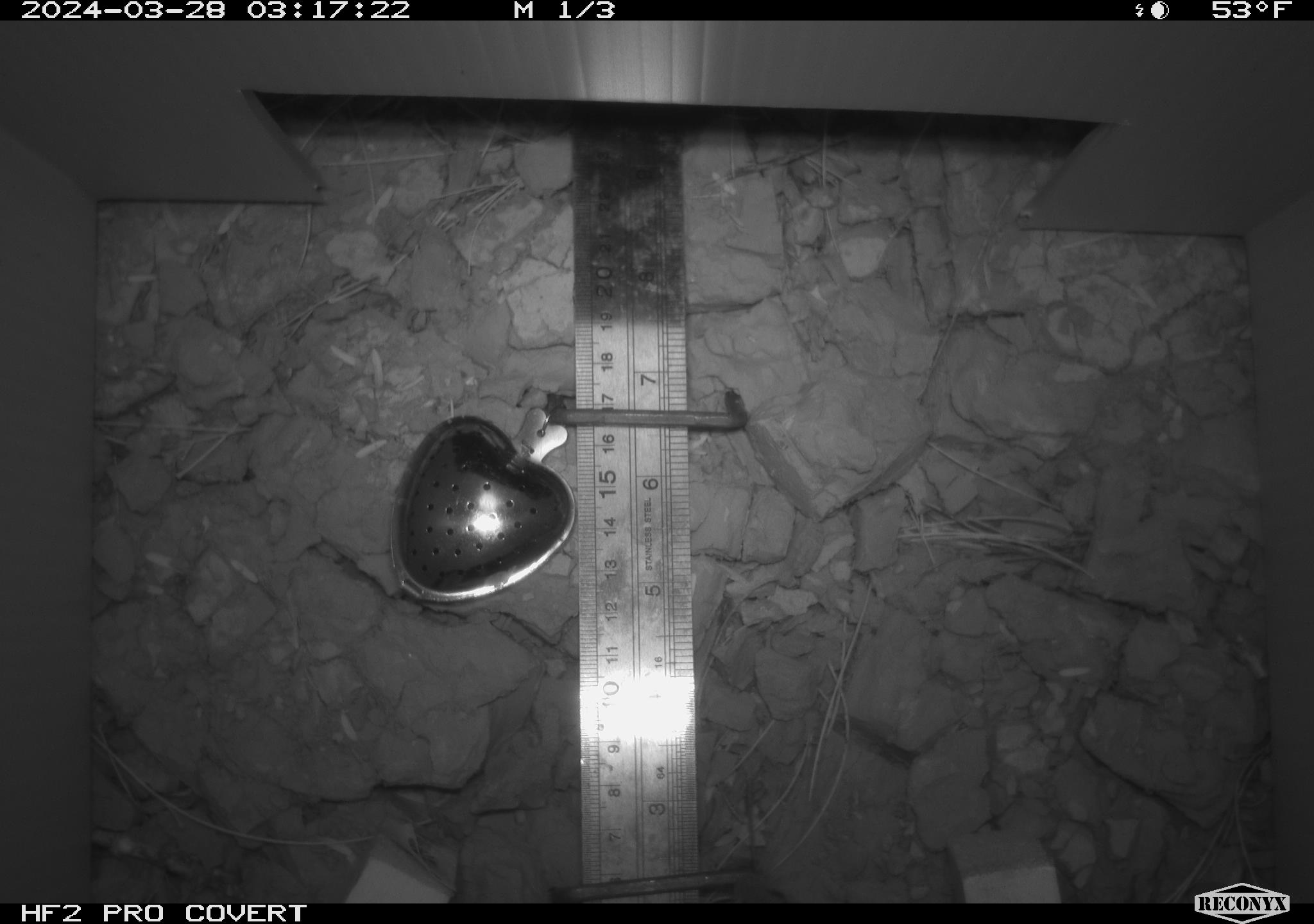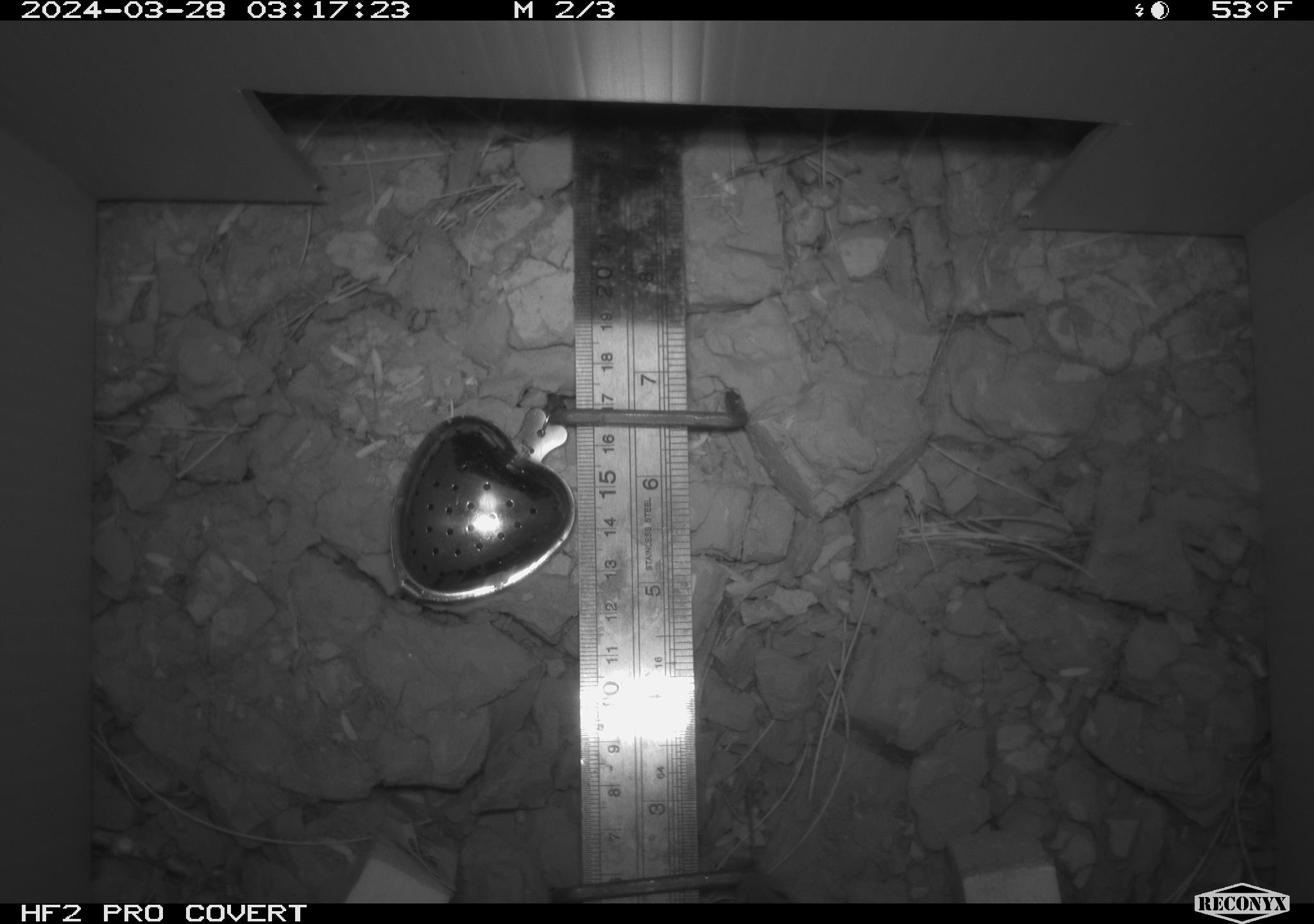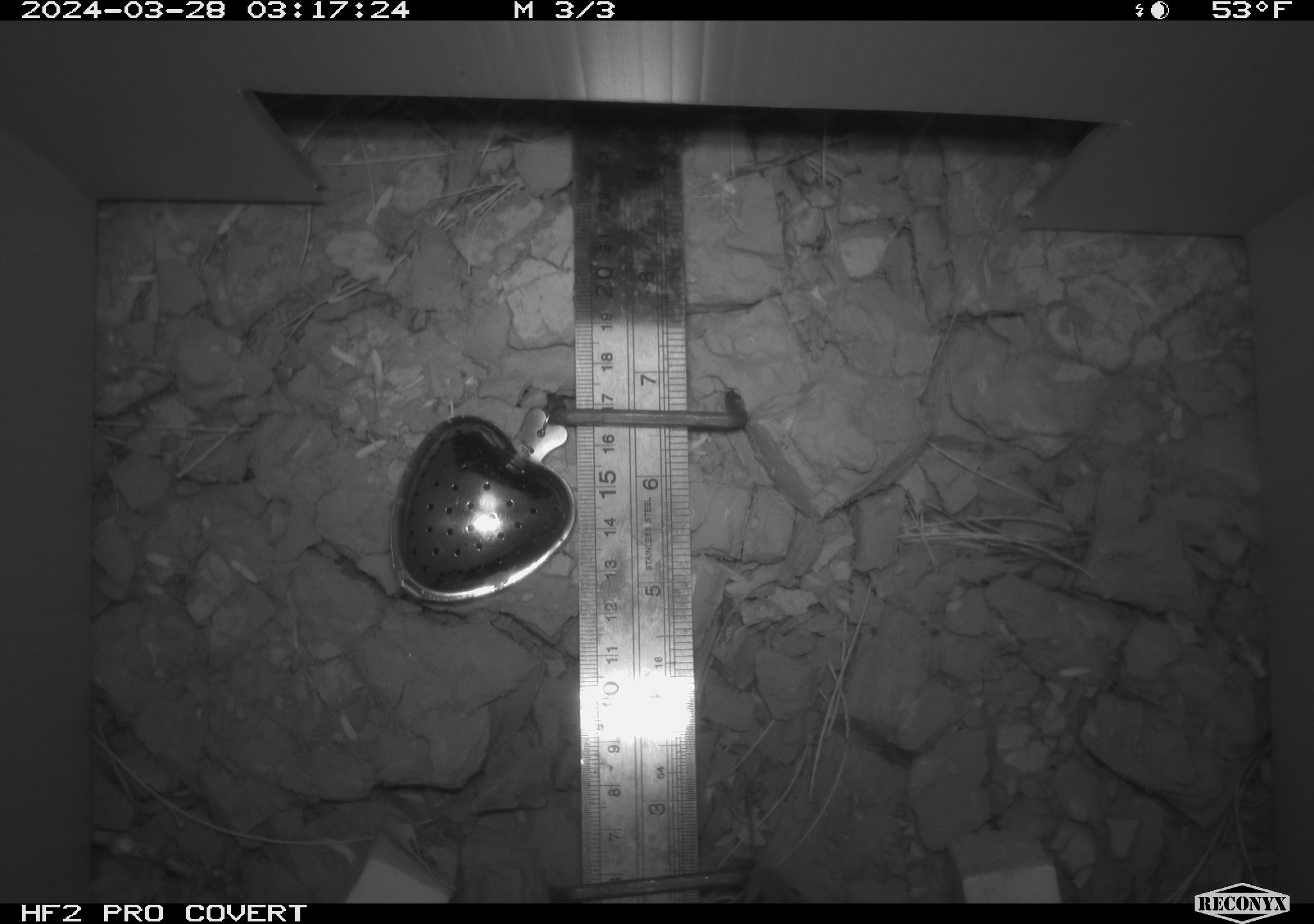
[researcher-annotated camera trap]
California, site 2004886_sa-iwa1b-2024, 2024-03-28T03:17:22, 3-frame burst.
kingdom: Animalia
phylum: Chordata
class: Mammalia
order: Rodentia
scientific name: Rodentia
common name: mouse species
Mouse species (Rodentia).